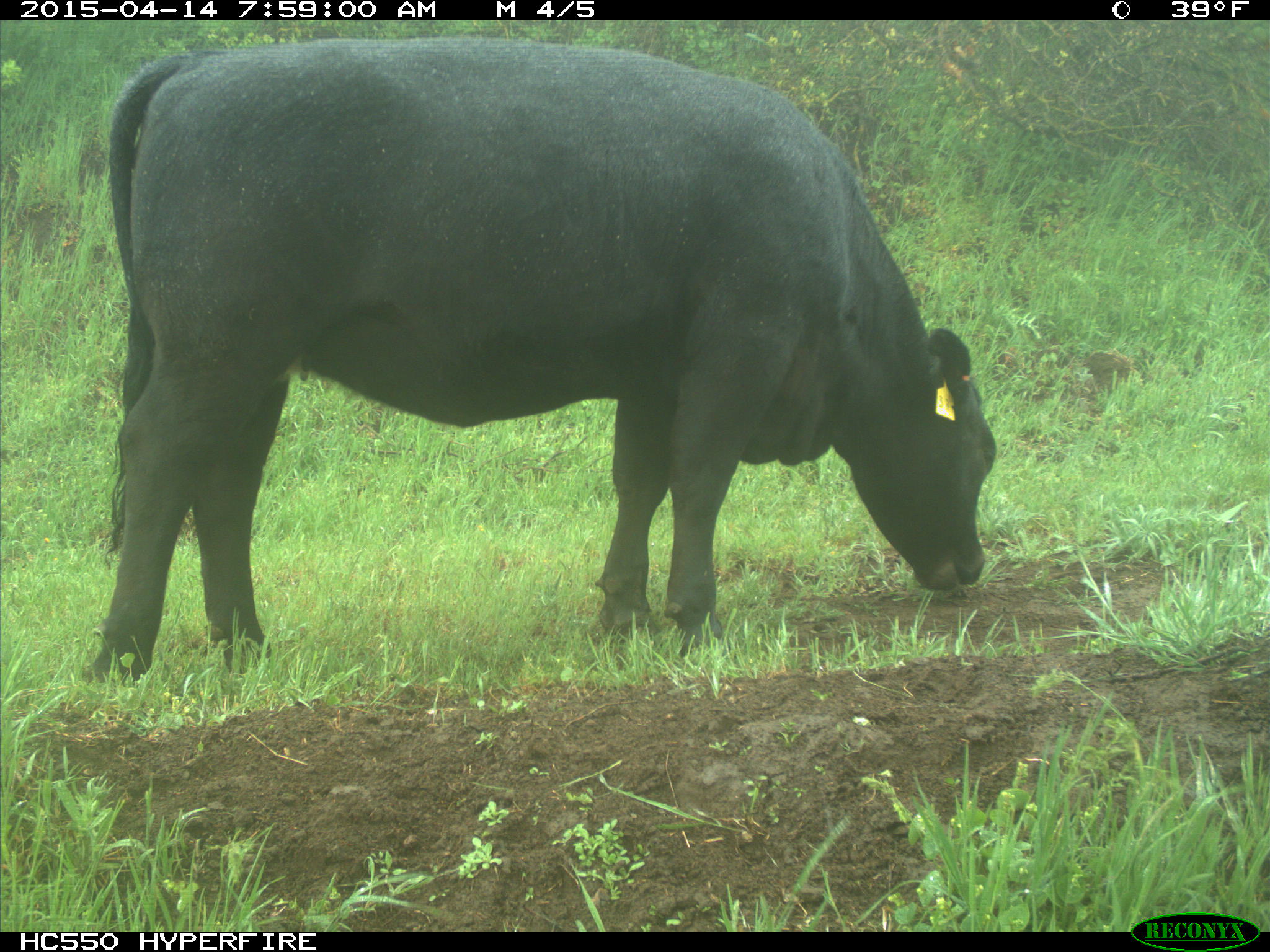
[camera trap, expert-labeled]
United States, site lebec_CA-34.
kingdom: Animalia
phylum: Chordata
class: Mammalia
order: Artiodactyla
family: Bovidae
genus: Bos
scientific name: Bos taurus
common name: domestic cow